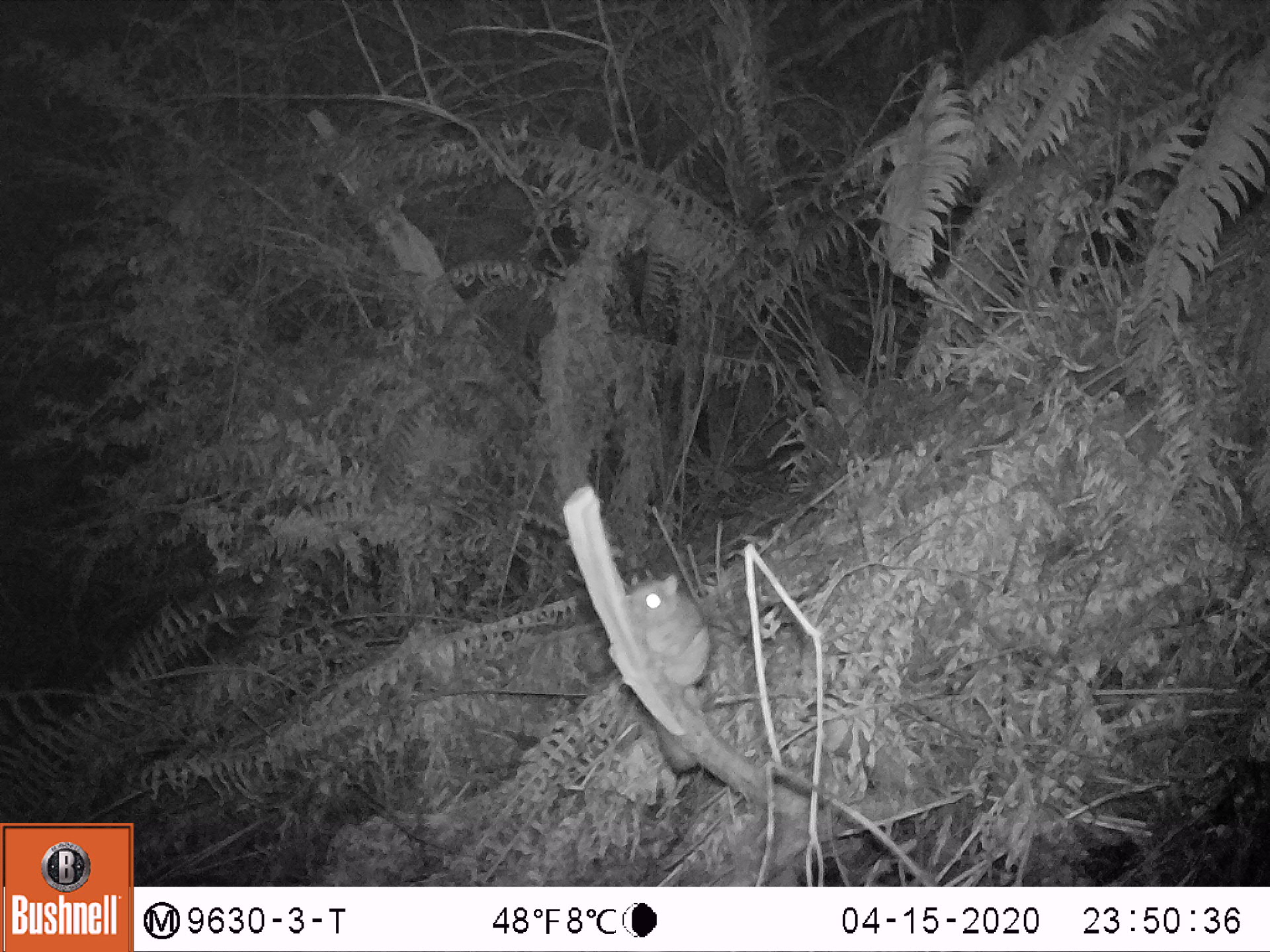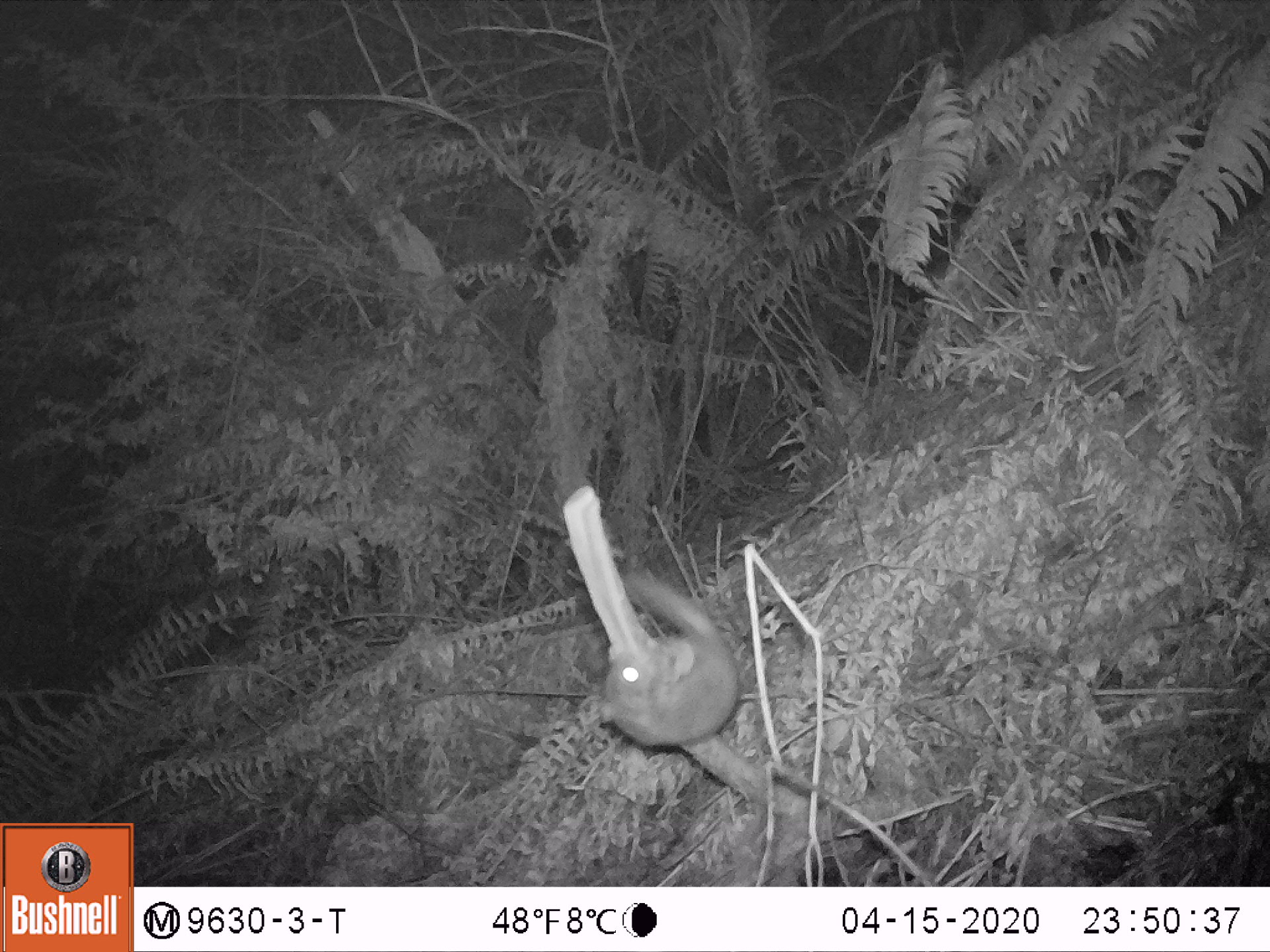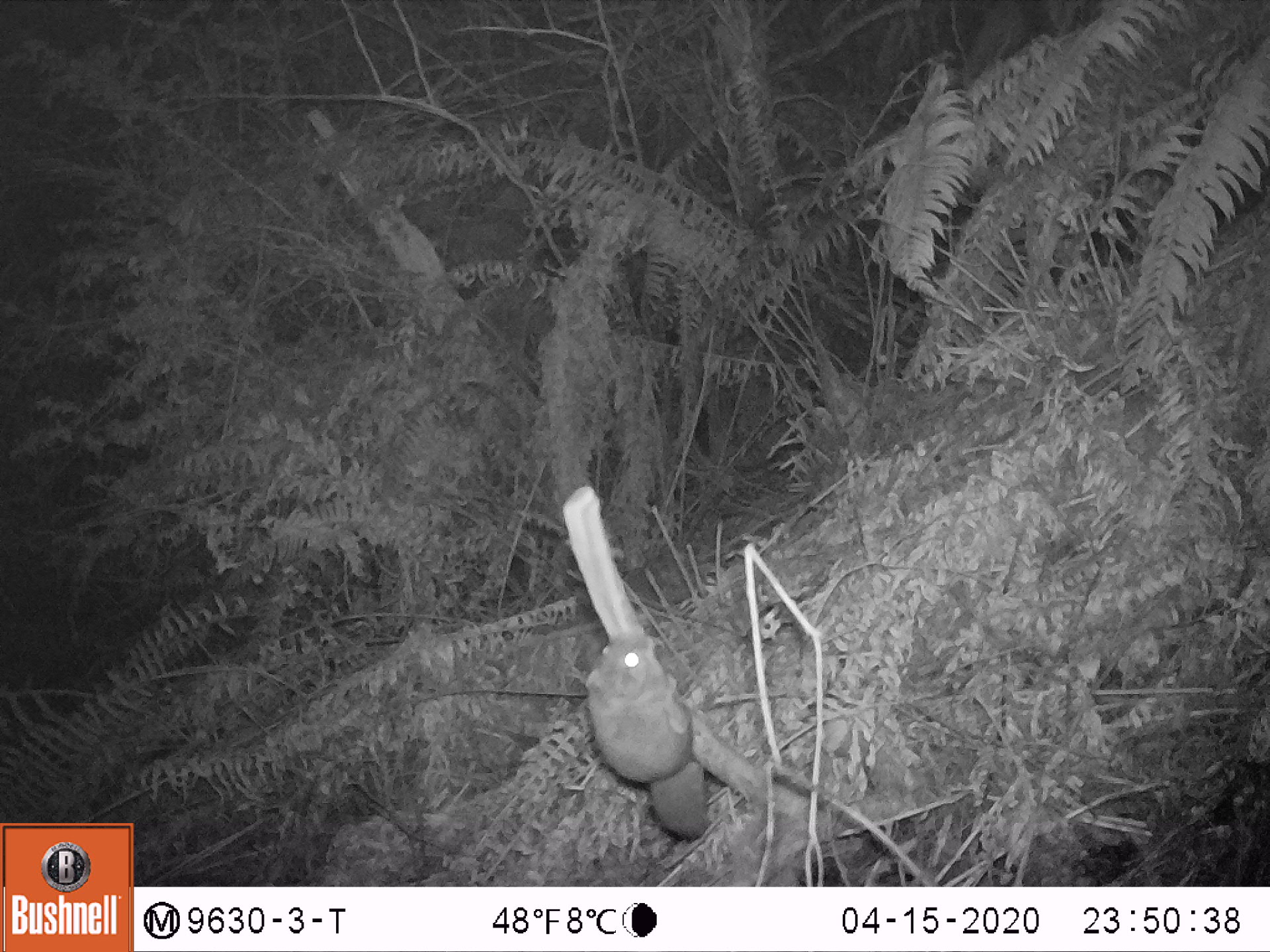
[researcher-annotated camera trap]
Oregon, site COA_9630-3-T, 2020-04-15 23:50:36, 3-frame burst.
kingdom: Animalia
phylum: Chordata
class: Mammalia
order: Rodentia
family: Sciuridae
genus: Glaucomys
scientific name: Glaucomys oregonensis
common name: humboldt's flying squirrel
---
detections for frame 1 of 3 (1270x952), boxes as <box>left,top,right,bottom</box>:
humboldt's flying squirrel: <box>618,558,730,782</box>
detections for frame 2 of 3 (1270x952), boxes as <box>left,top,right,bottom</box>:
humboldt's flying squirrel: <box>582,600,750,762</box>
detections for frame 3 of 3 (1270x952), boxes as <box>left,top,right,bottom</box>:
humboldt's flying squirrel: <box>576,624,723,849</box>